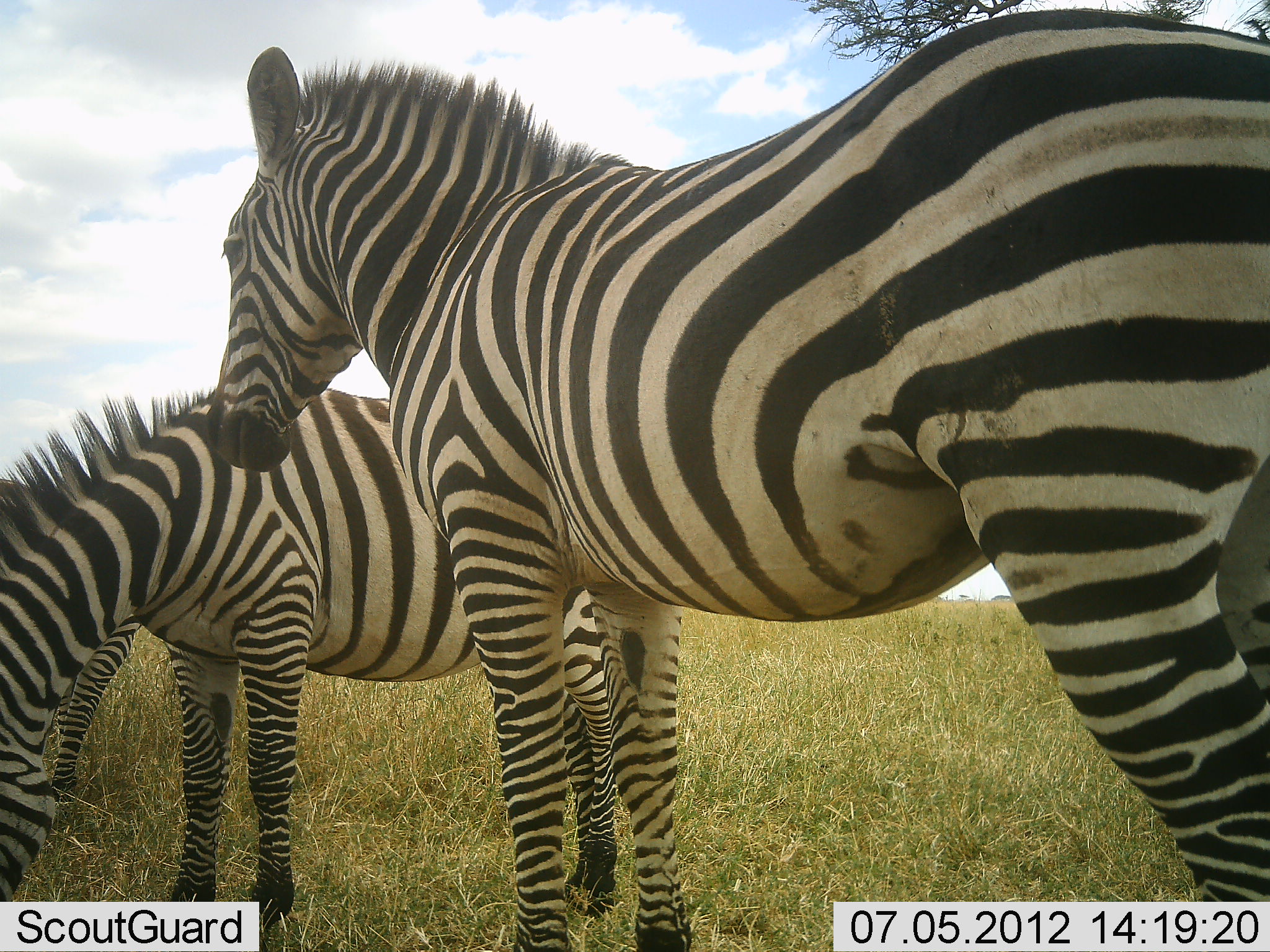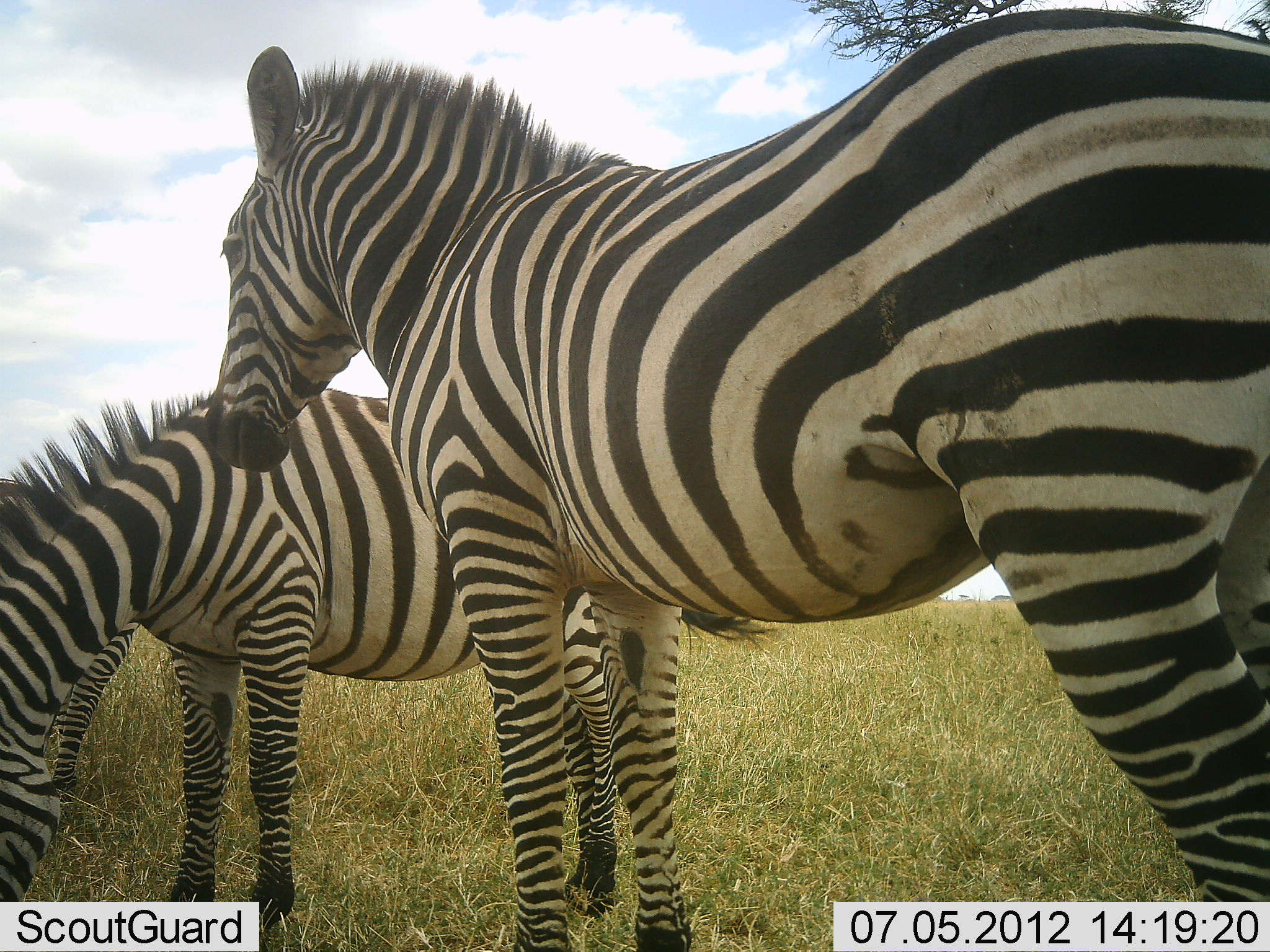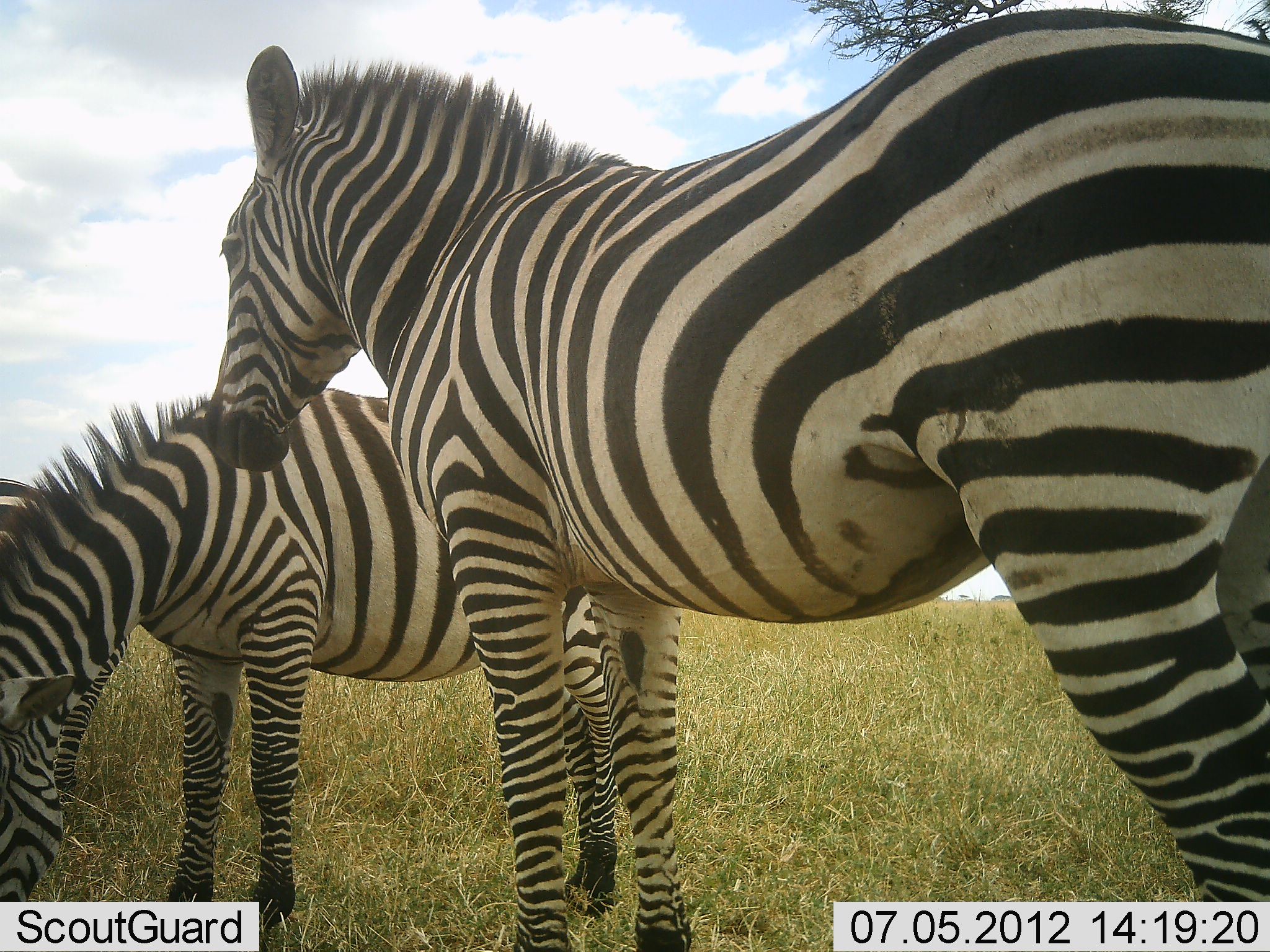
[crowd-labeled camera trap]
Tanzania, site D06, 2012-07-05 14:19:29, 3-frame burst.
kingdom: Animalia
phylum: Chordata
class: Mammalia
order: Perissodactyla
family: Equidae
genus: Equus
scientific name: Equus quagga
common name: plains zebra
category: zebra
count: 3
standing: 100%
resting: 0%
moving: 0%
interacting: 0%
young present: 10%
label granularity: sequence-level